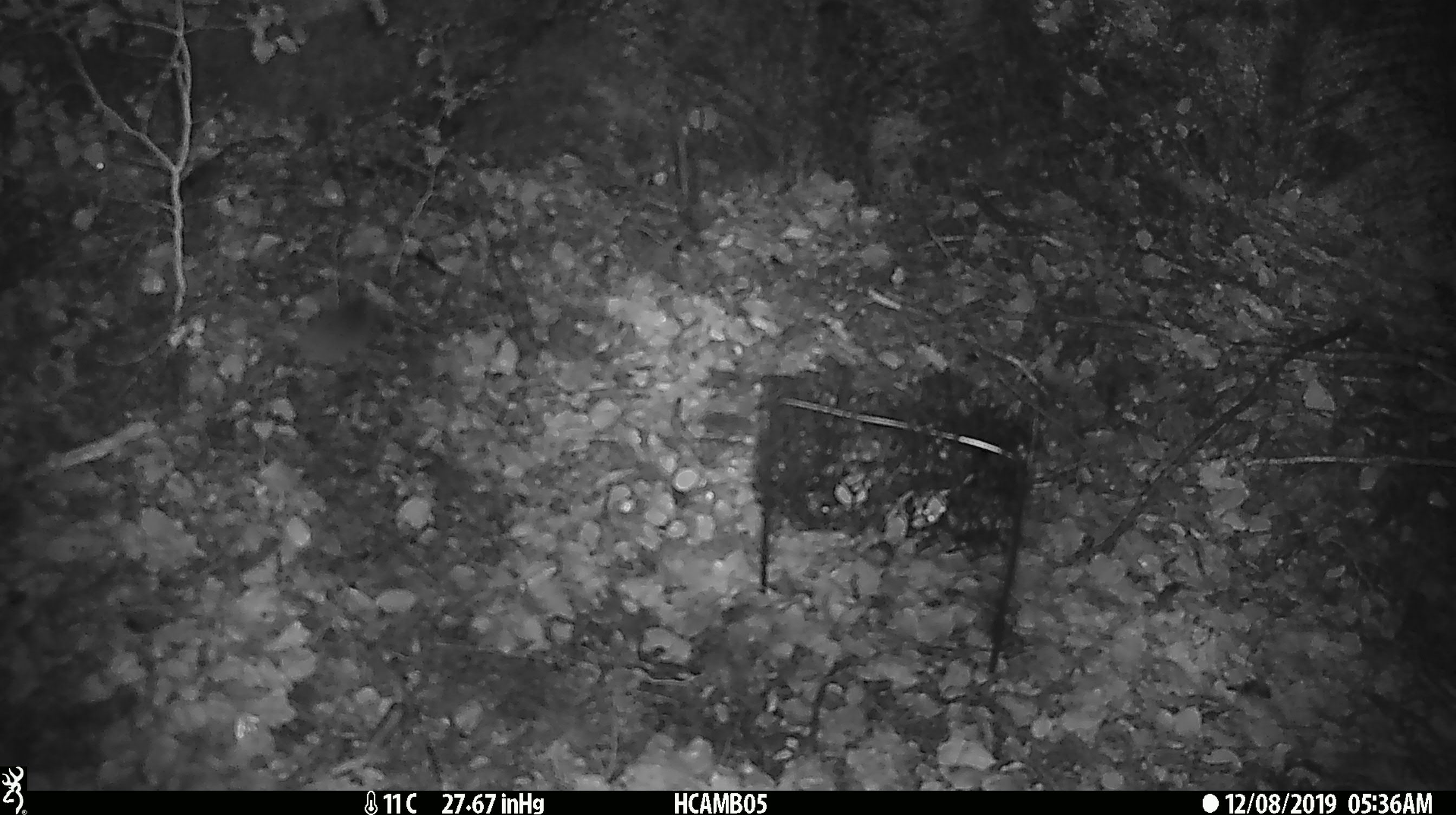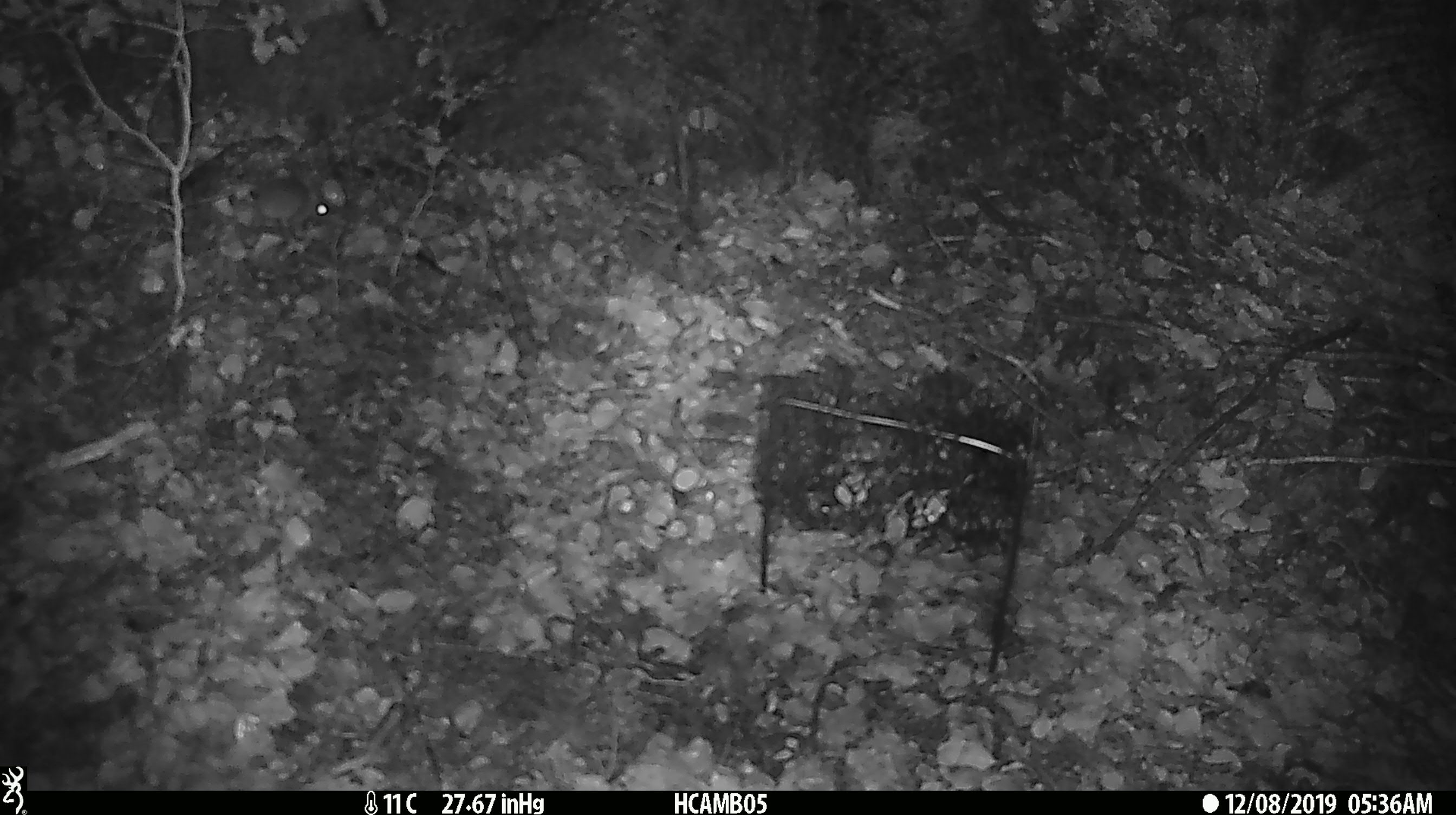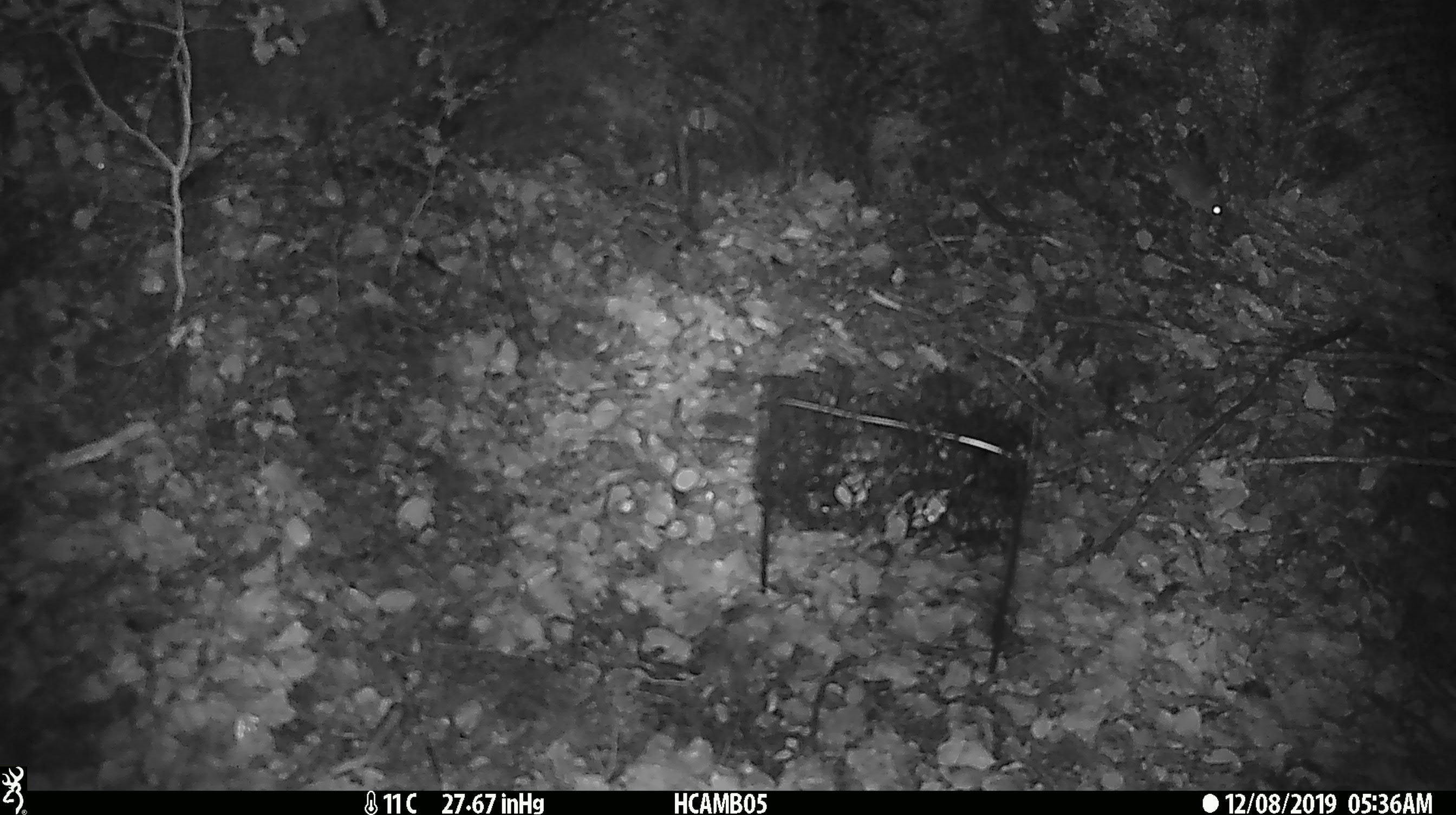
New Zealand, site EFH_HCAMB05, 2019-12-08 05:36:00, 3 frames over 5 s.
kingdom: Animalia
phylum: Chordata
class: Mammalia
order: Rodentia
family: Muridae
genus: Mus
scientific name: Mus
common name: mouse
Mouse (Mus).